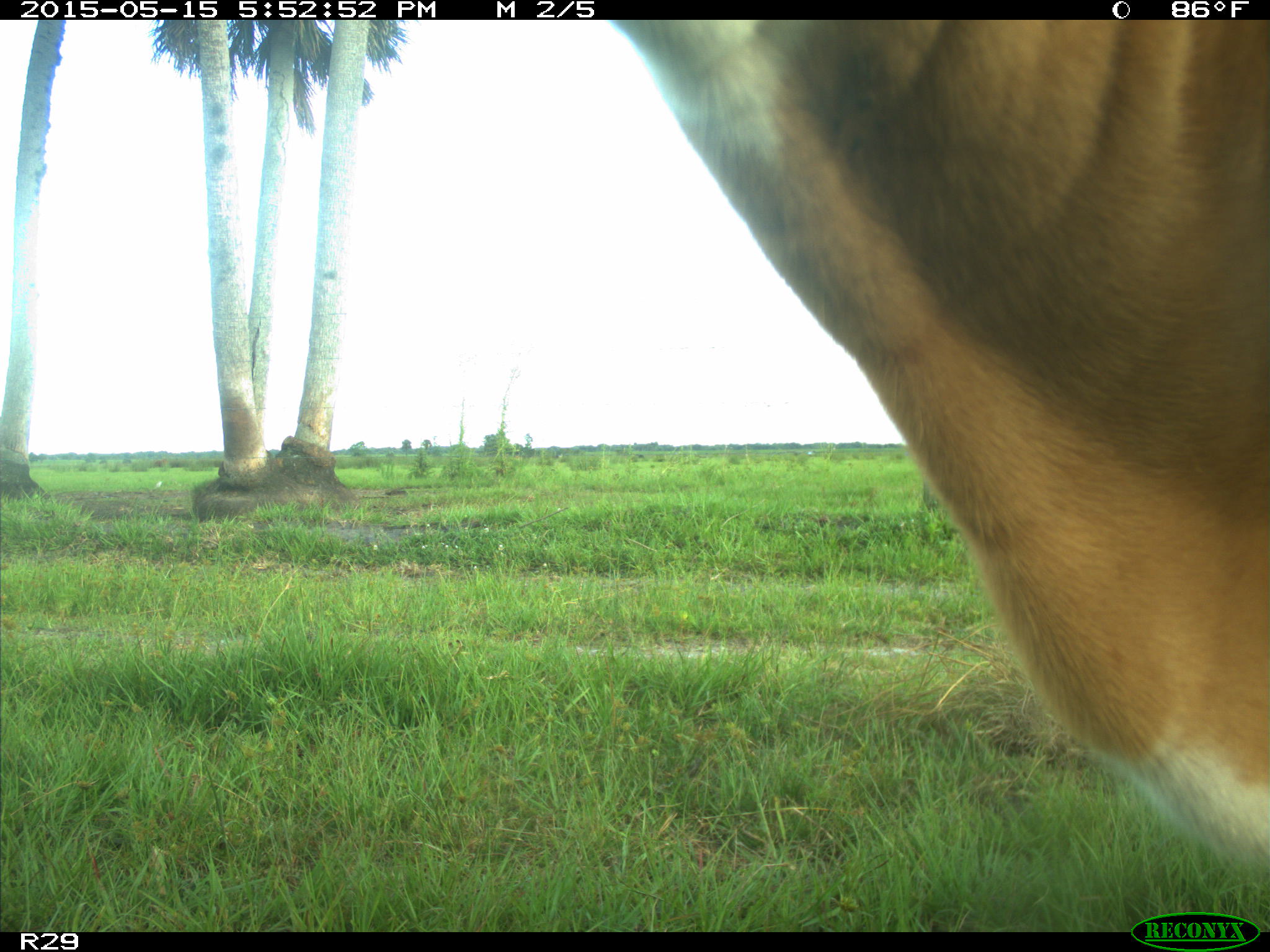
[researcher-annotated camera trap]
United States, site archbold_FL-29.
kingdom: Animalia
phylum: Chordata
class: Mammalia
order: Artiodactyla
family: Bovidae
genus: Bos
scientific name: Bos taurus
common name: domestic cow